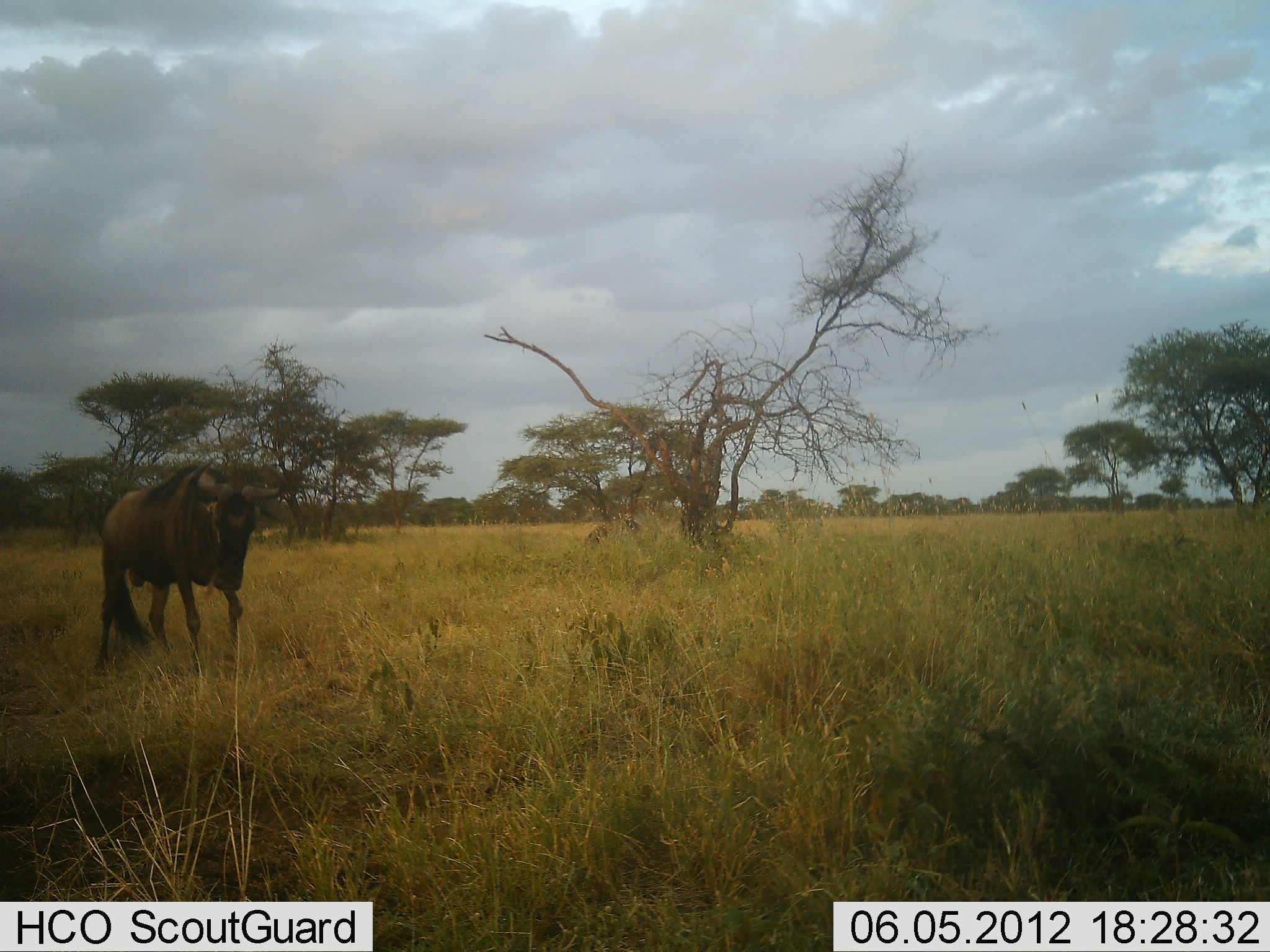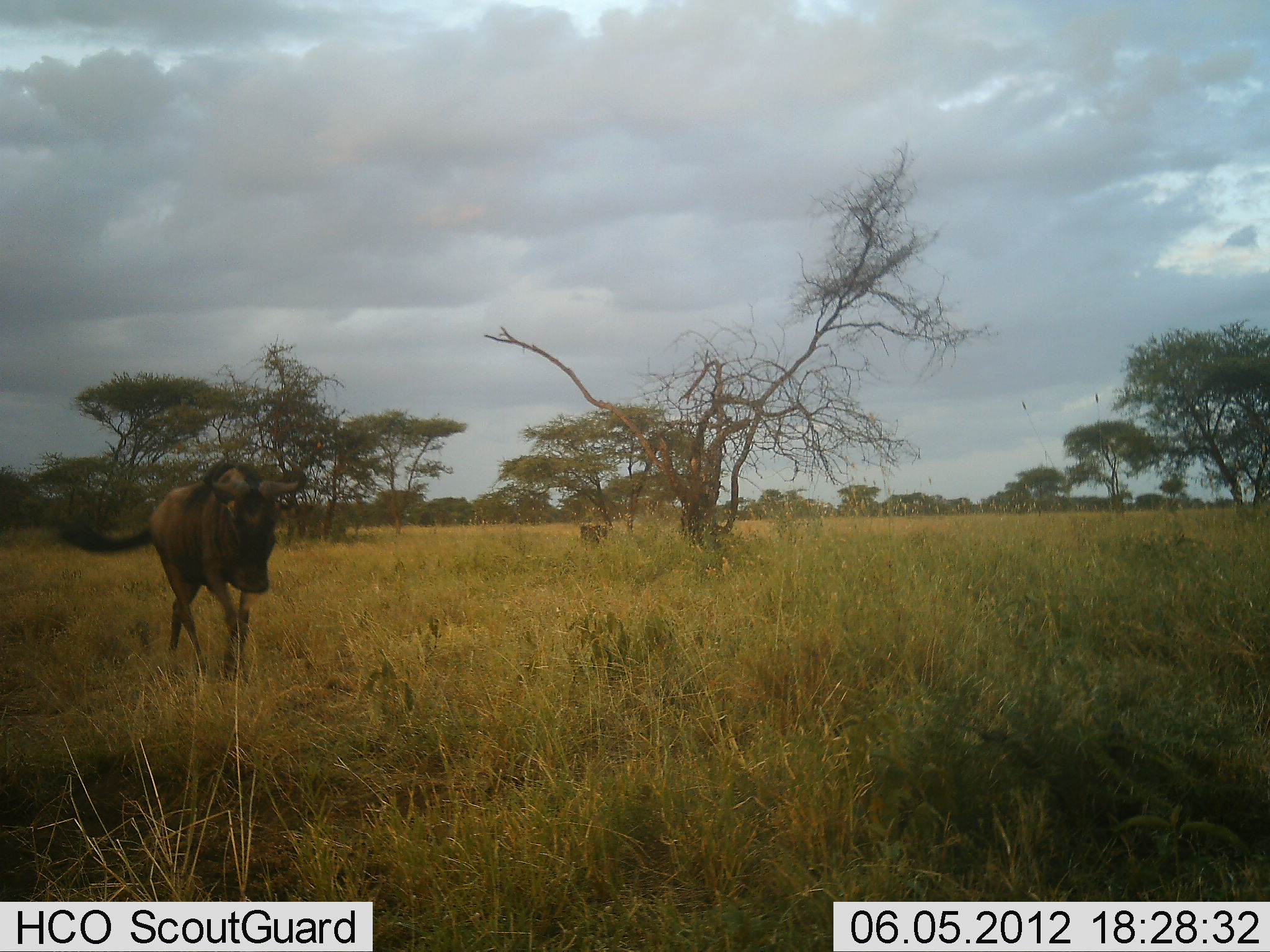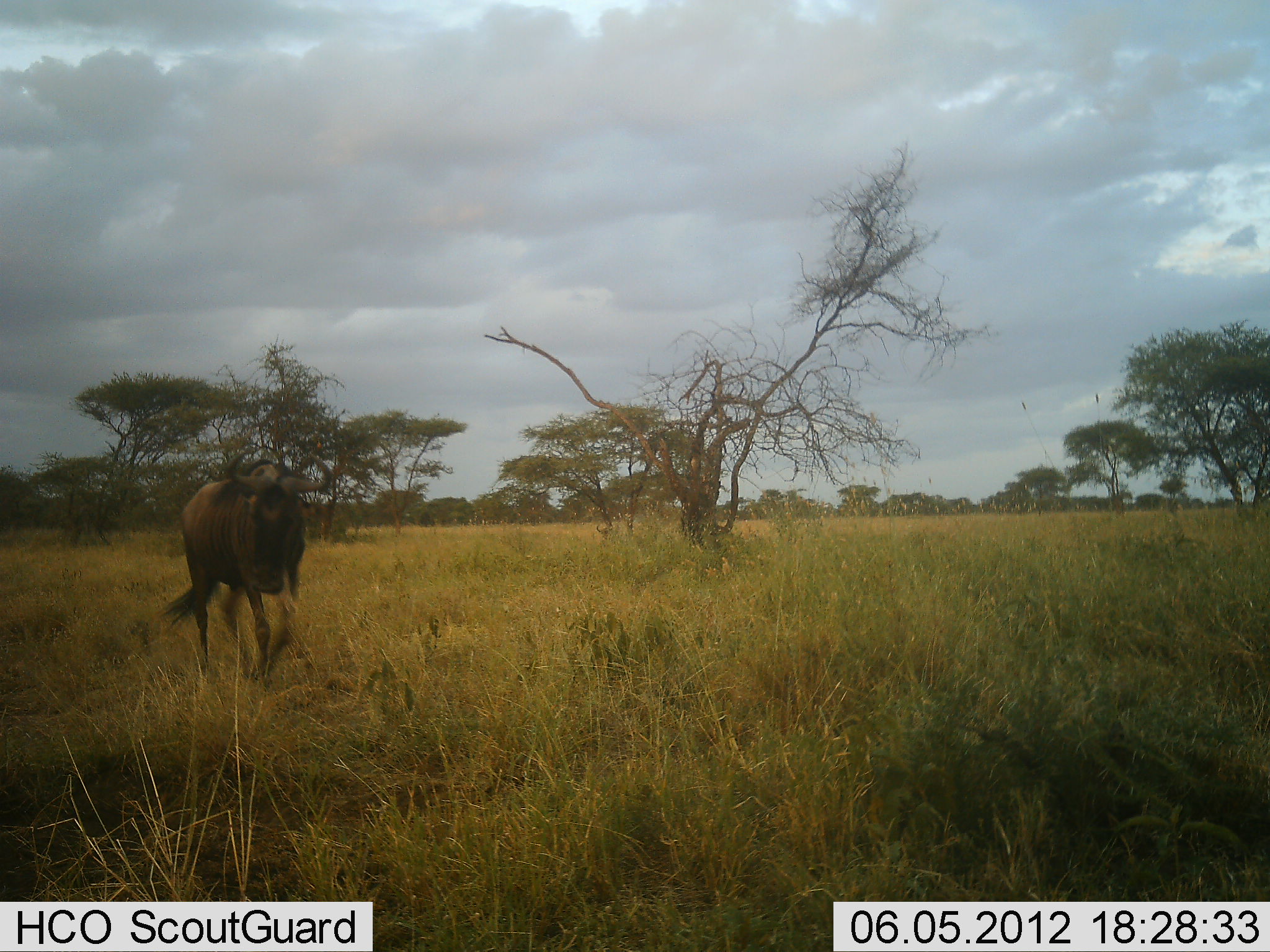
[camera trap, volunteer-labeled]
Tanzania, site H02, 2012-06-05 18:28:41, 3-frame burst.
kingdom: Animalia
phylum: Chordata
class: Mammalia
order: Artiodactyla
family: Bovidae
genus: Connochaetes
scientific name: Connochaetes taurinus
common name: blue wildebeest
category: wildebeest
Wildebeest (blue wildebeest) (Connochaetes taurinus), count 1. Behavior (volunteer vote fractions): standing 0%, resting 0%, moving 100%, interacting 0%. Young present (vote fraction): 0%. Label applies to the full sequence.